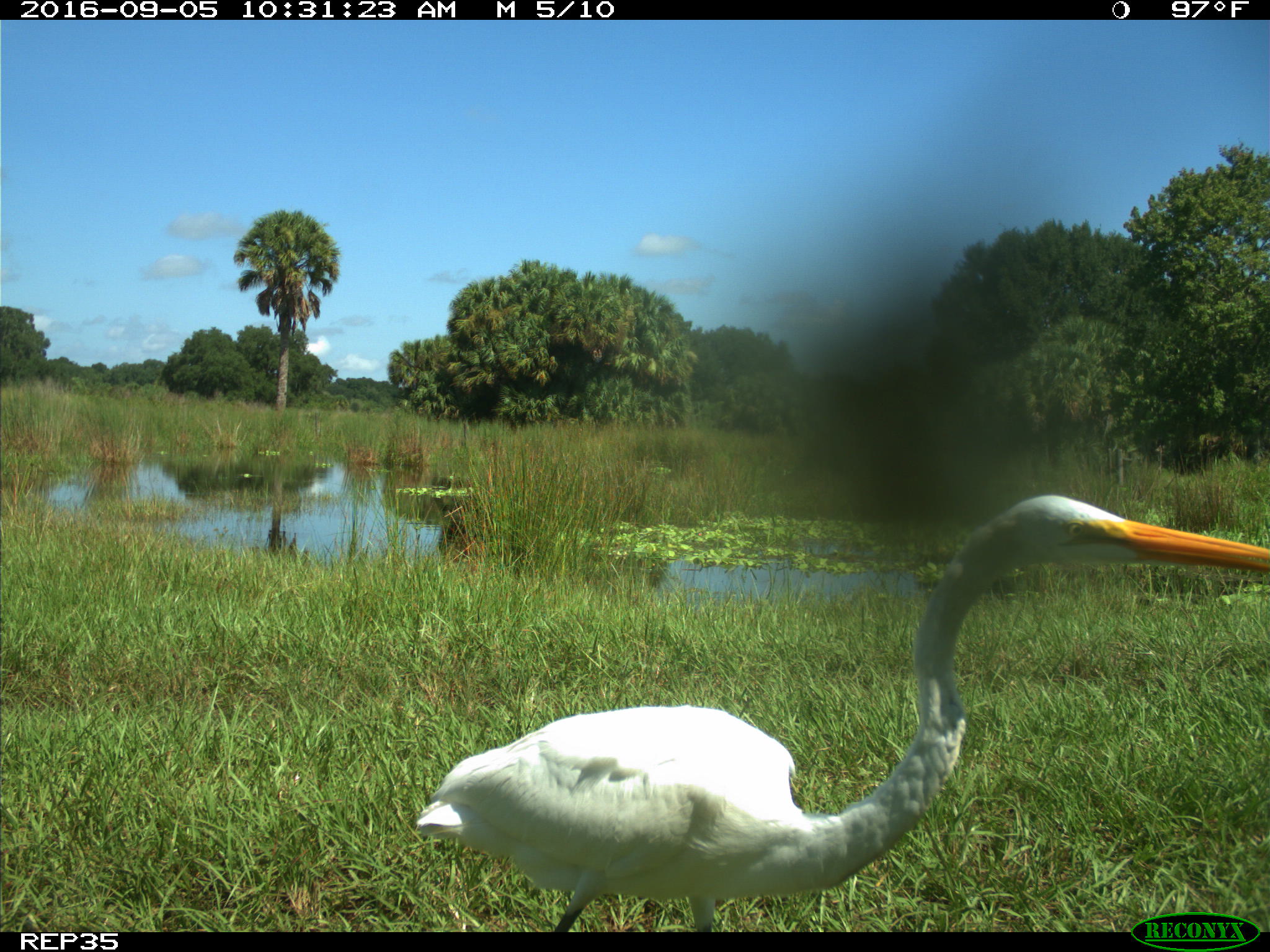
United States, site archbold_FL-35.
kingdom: Animalia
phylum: Chordata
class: Aves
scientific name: Aves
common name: birds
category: unidentified bird